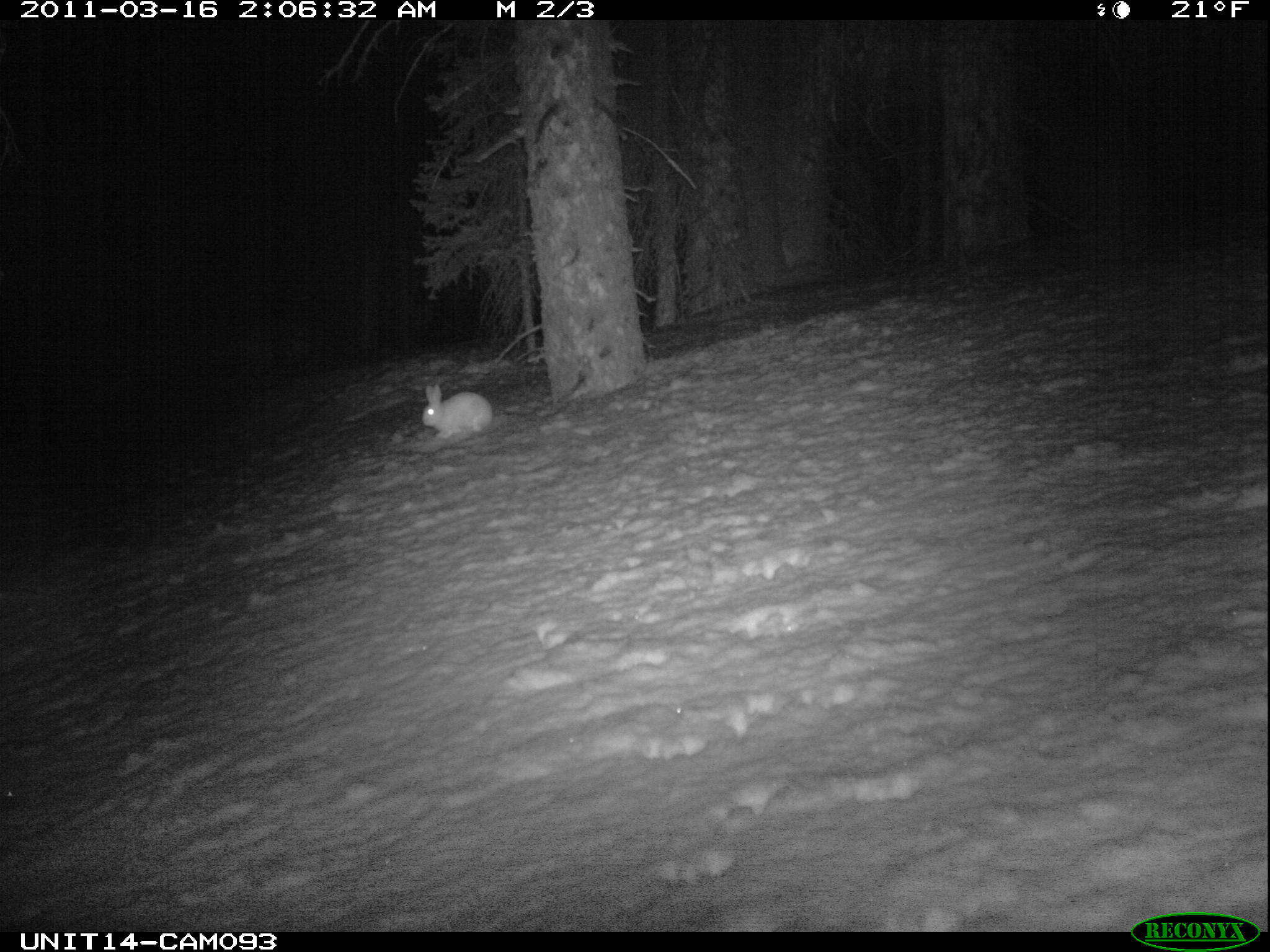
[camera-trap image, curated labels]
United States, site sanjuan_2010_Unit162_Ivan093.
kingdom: Animalia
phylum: Chordata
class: Mammalia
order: Lagomorpha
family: Leporidae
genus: Lepus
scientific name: Lepus americanus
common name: snowshoe hare